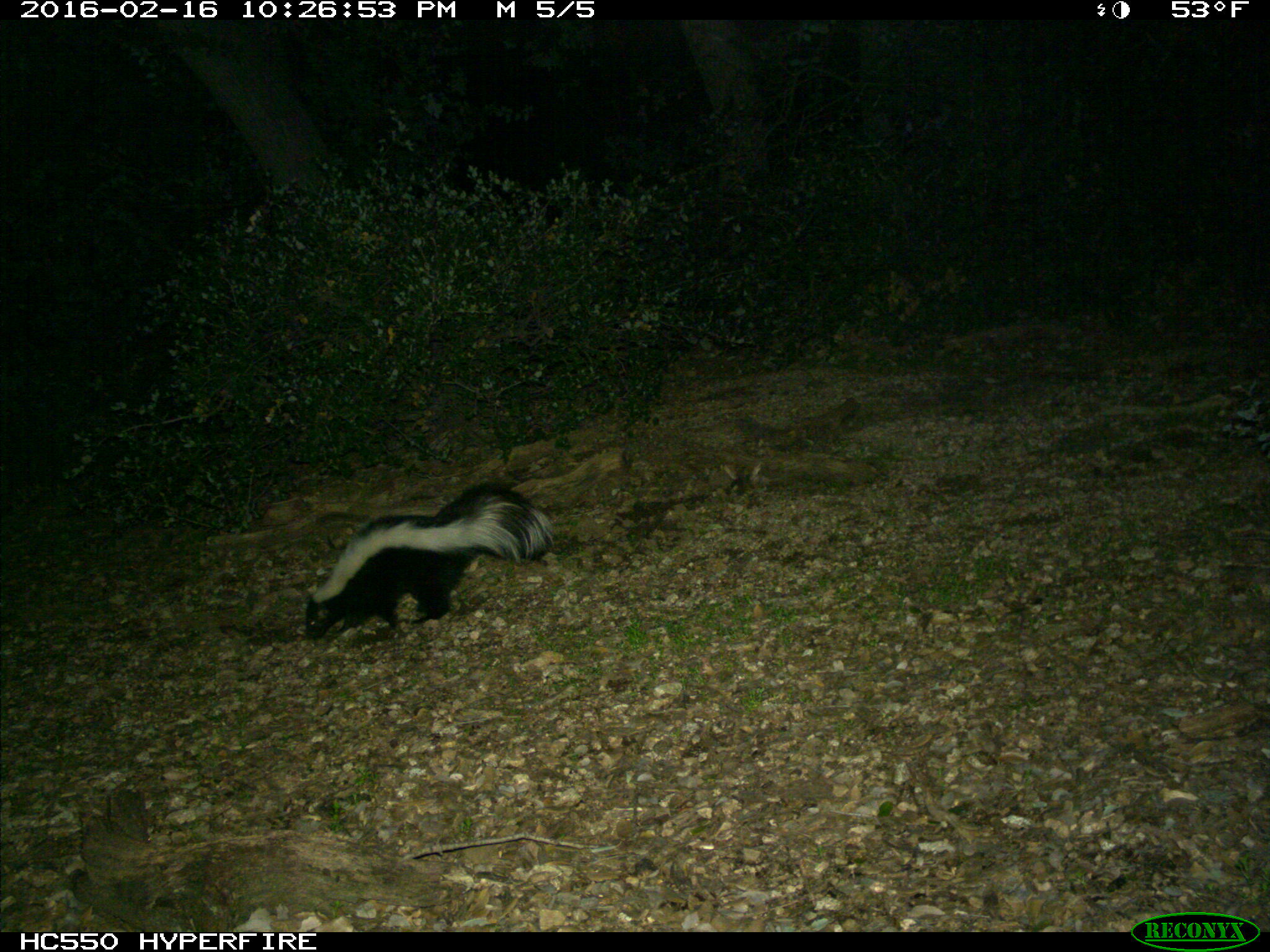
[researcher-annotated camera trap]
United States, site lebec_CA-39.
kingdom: Animalia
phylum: Chordata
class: Mammalia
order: Carnivora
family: Mephitidae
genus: Mephitis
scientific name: Mephitis mephitis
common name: striped skunk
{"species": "Mephitis mephitis (striped skunk)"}